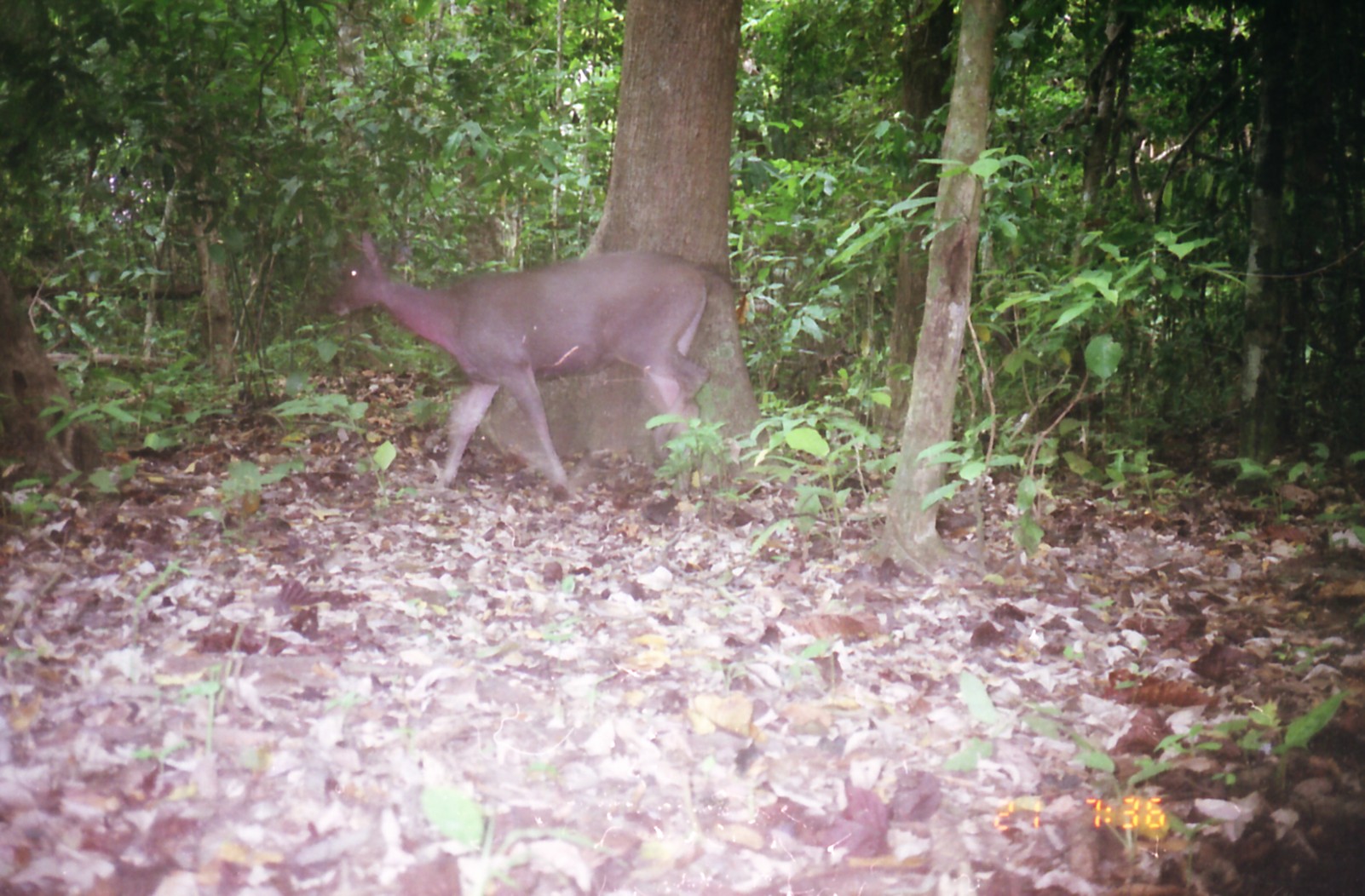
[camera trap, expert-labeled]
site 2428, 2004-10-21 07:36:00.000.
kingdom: Animalia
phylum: Chordata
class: Mammalia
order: Artiodactyla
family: Cervidae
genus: Rusa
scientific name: Rusa unicolor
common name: sambar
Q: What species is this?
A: Rusa unicolor (sambar).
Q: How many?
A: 1.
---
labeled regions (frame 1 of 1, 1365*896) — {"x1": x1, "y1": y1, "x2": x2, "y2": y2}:
rusa unicolor: {"x1": 328, "y1": 229, "x2": 733, "y2": 501}